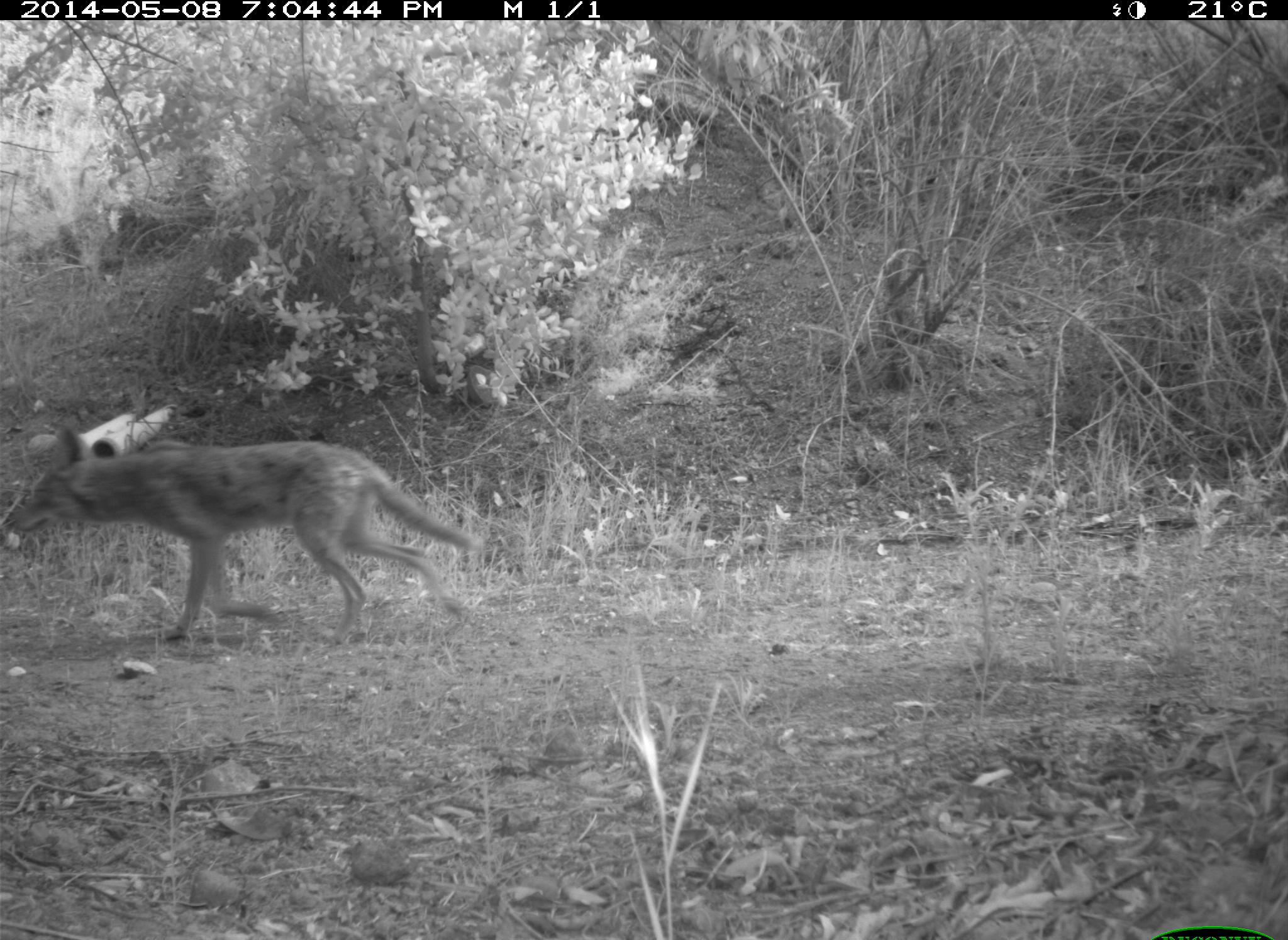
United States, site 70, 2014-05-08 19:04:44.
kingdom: Animalia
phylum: Chordata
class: Mammalia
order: Carnivora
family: Canidae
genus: Canis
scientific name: Canis latrans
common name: coyote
Coyote (Canis latrans).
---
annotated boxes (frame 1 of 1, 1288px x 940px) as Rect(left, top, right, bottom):
coyote: Rect(3, 425, 483, 650)